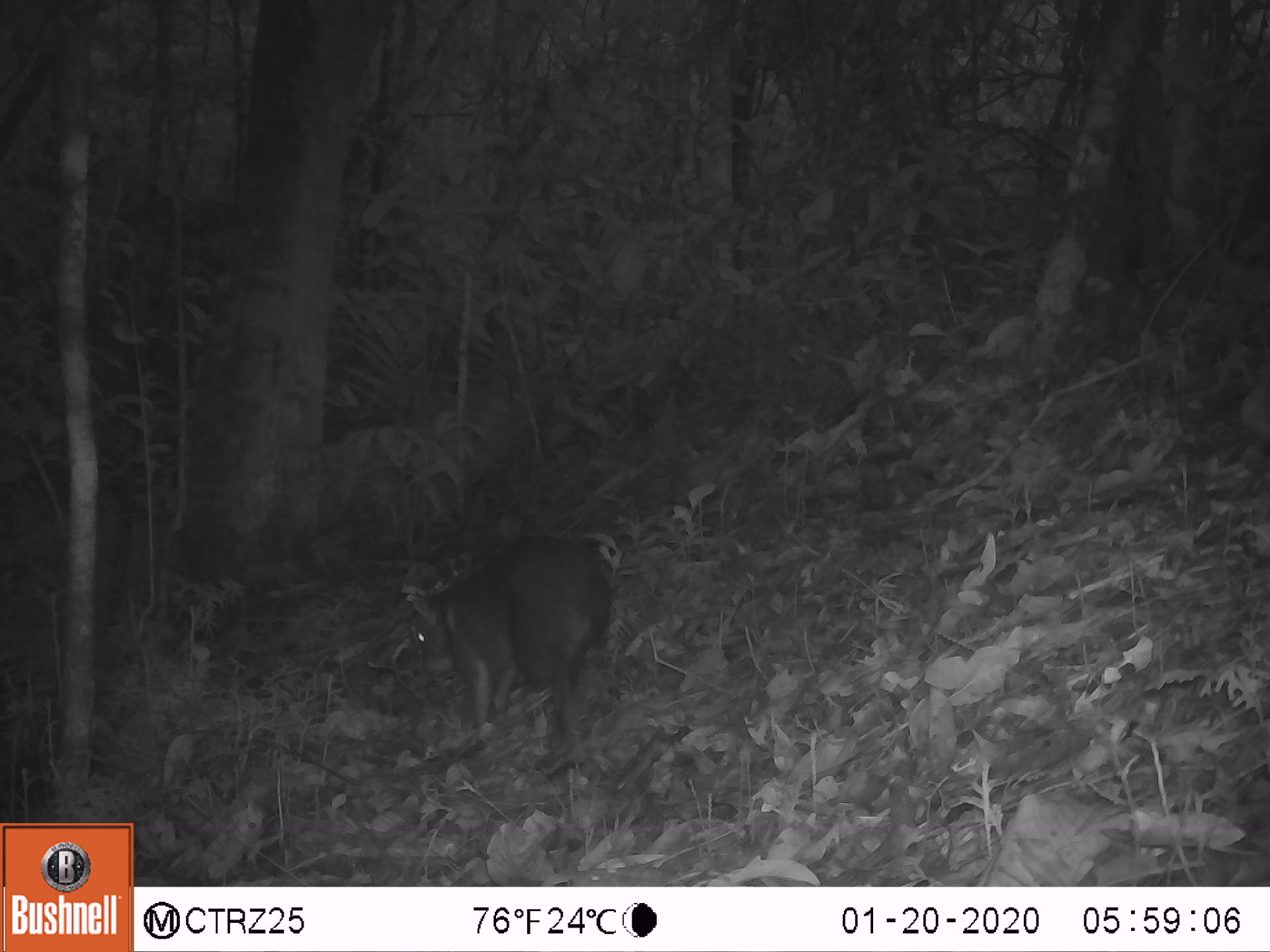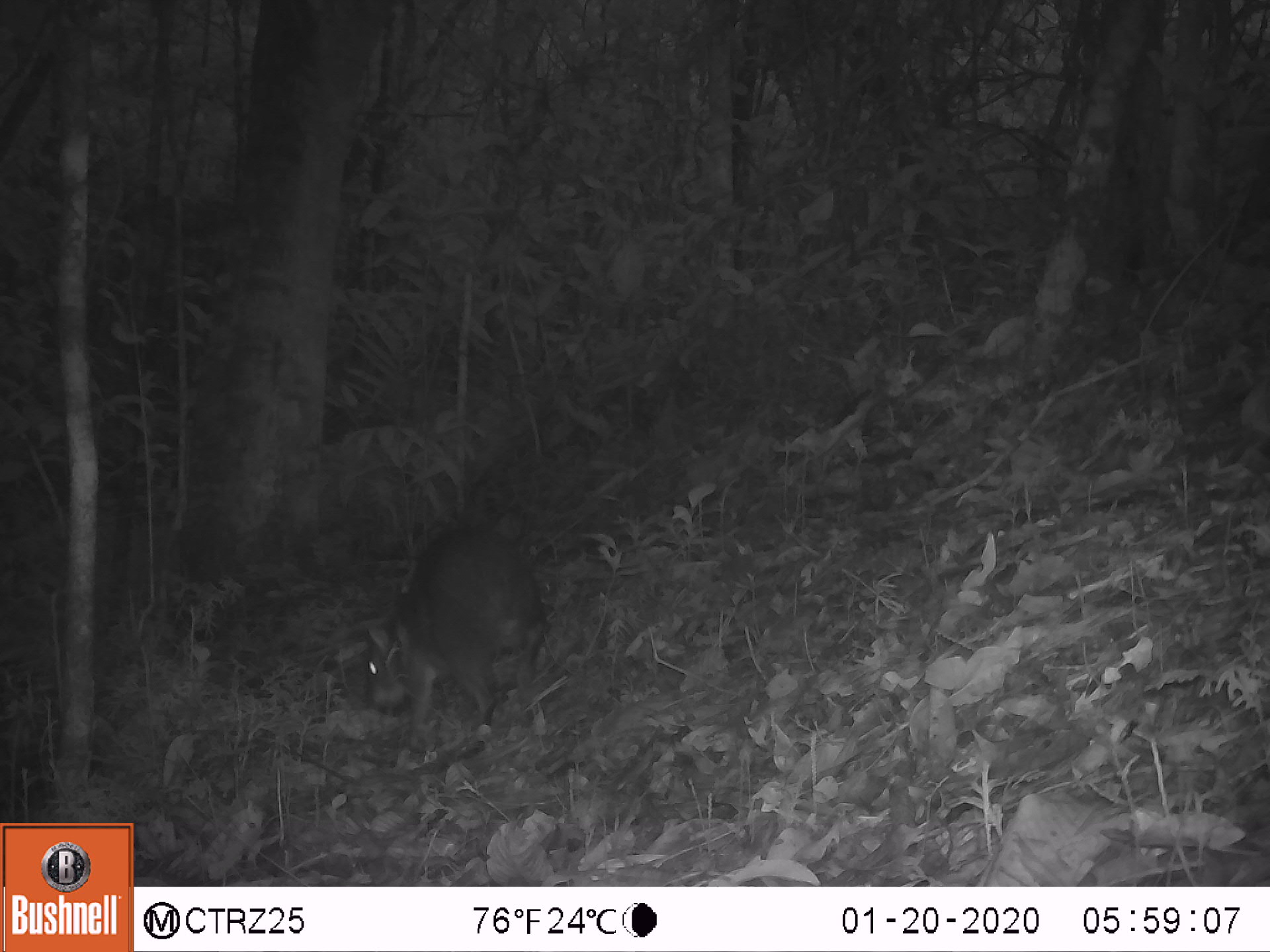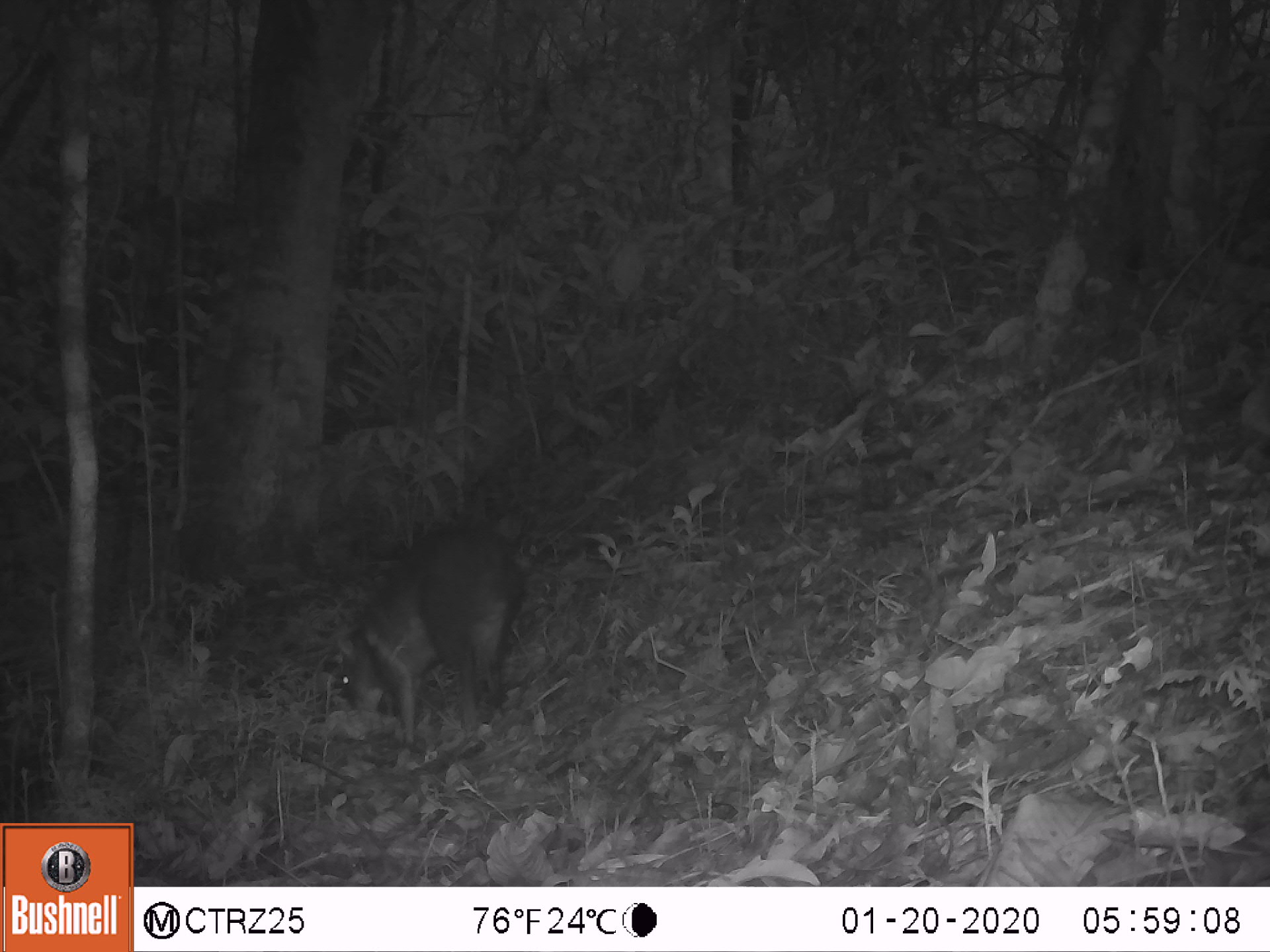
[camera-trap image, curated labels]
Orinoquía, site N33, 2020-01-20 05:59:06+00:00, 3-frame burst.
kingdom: Animalia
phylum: Chordata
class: Mammalia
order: Rodentia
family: Dasyproctidae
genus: Dasyprocta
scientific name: Dasyprocta fuliginosa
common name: black agouti